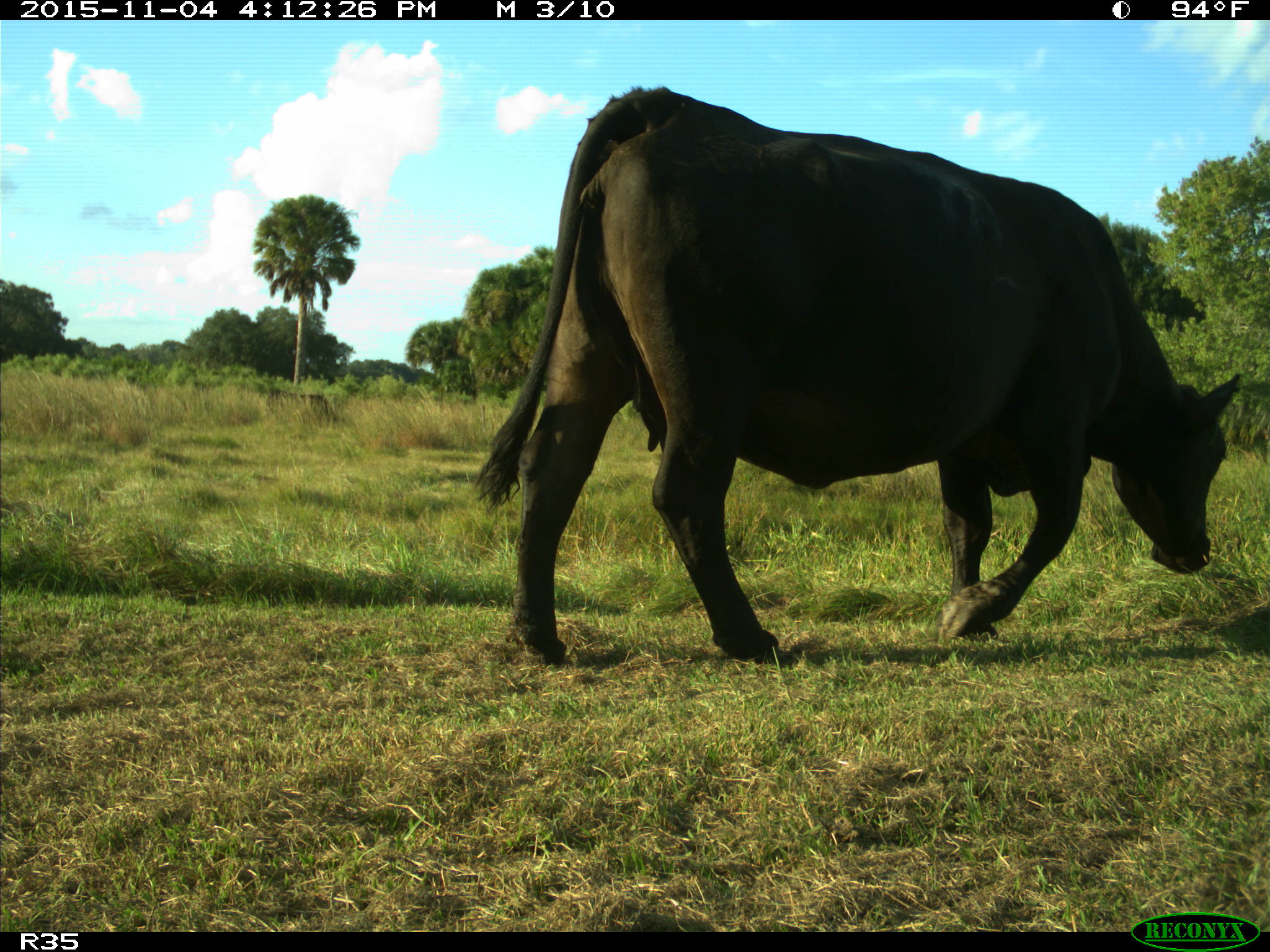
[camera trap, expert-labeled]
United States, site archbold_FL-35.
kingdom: Animalia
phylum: Chordata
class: Mammalia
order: Artiodactyla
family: Bovidae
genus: Bos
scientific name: Bos taurus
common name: domestic cow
Bos taurus (domestic cow).